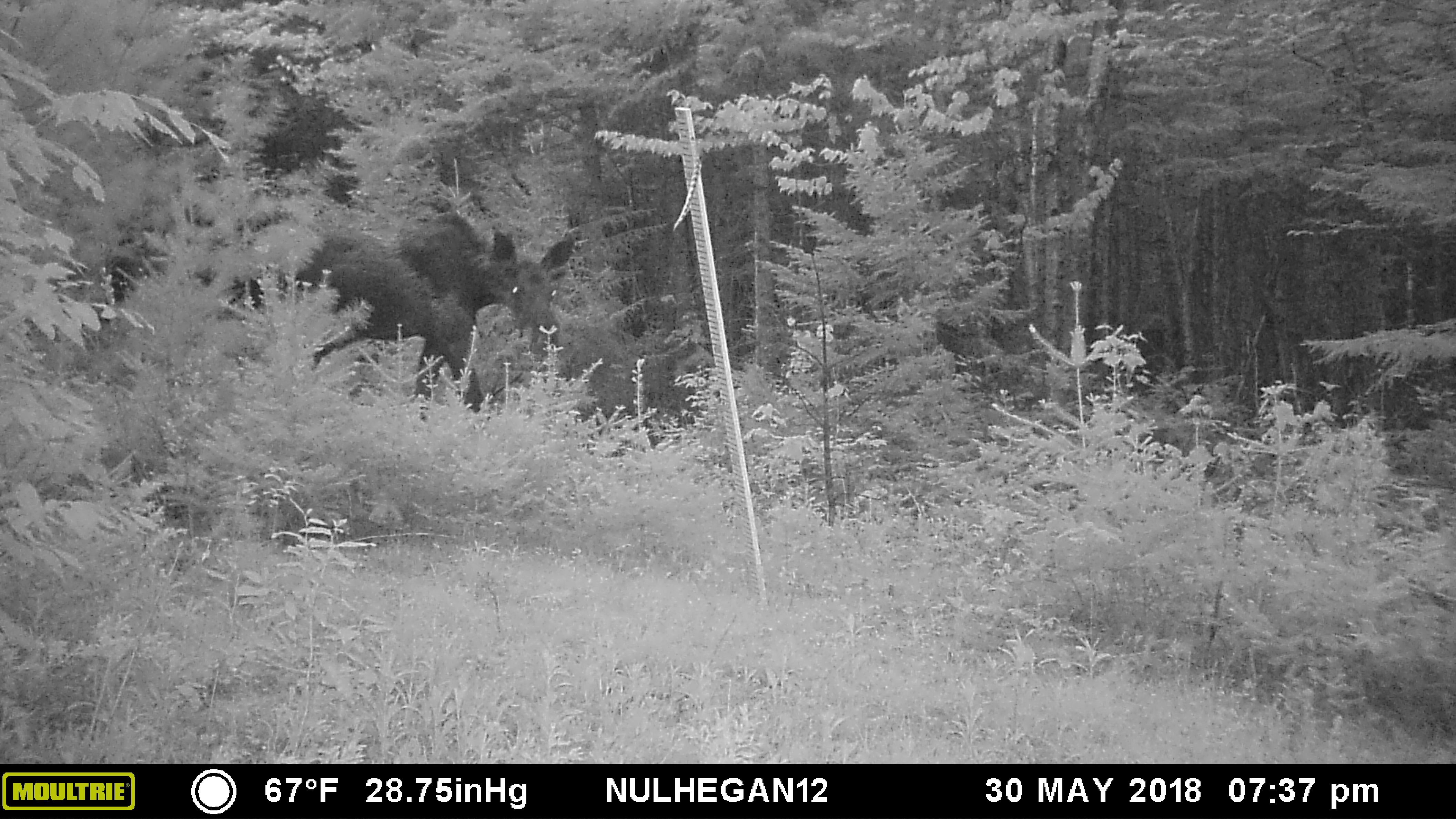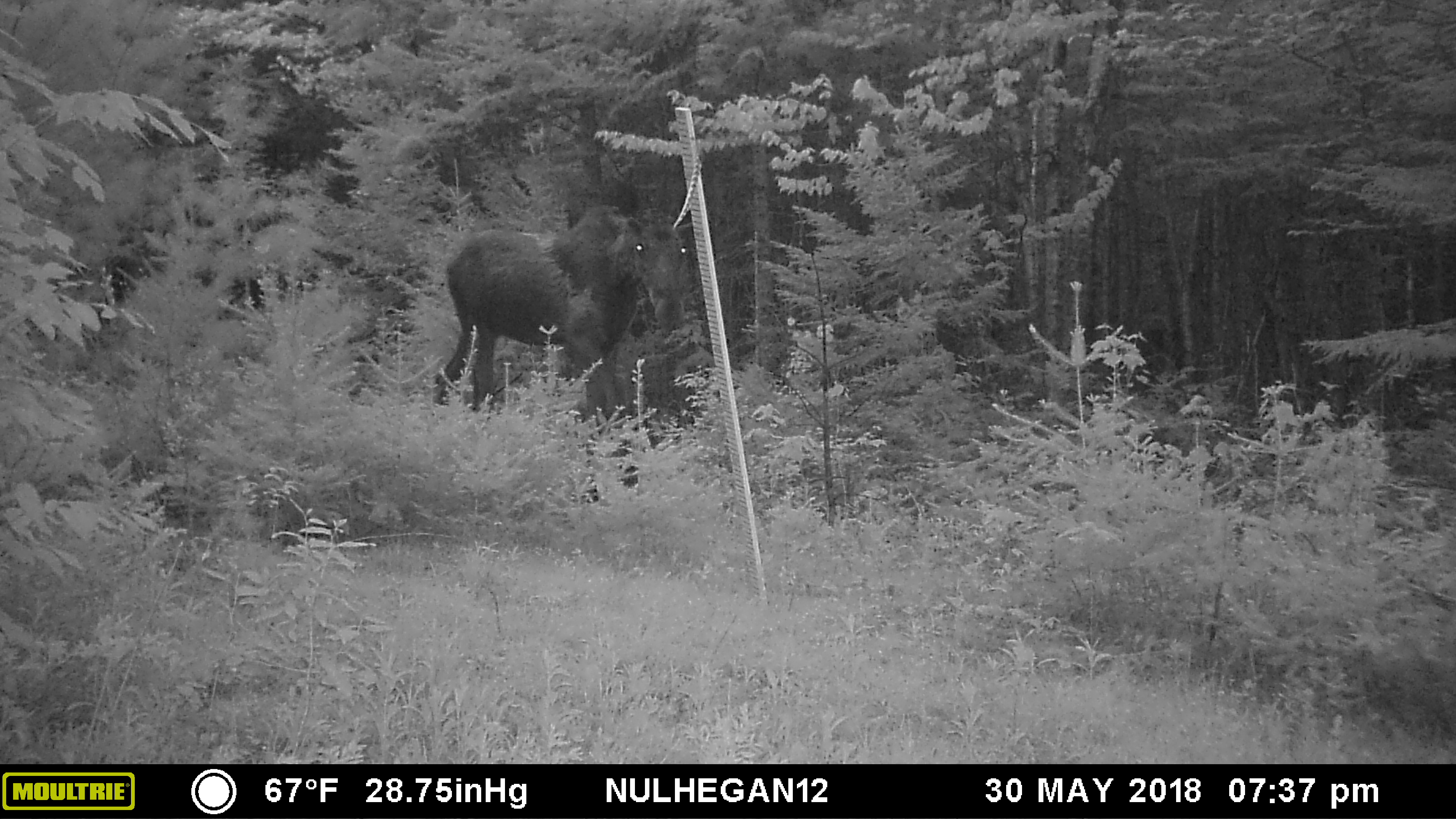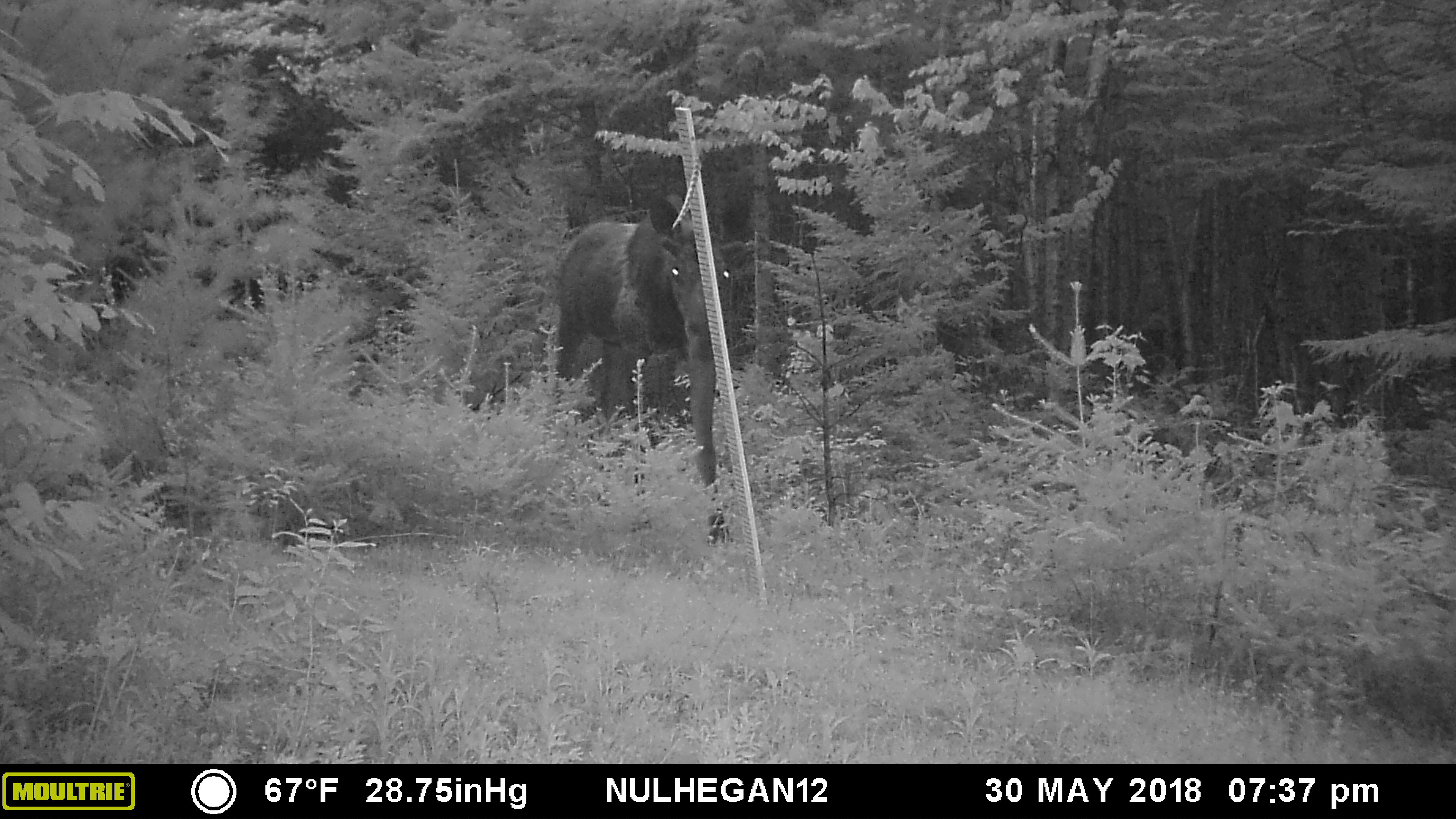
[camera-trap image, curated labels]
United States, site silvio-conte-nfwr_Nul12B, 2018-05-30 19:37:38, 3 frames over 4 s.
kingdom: Animalia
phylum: Chordata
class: Mammalia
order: Artiodactyla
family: Cervidae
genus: Alces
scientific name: Alces alces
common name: moose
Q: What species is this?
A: Moose (Alces alces).